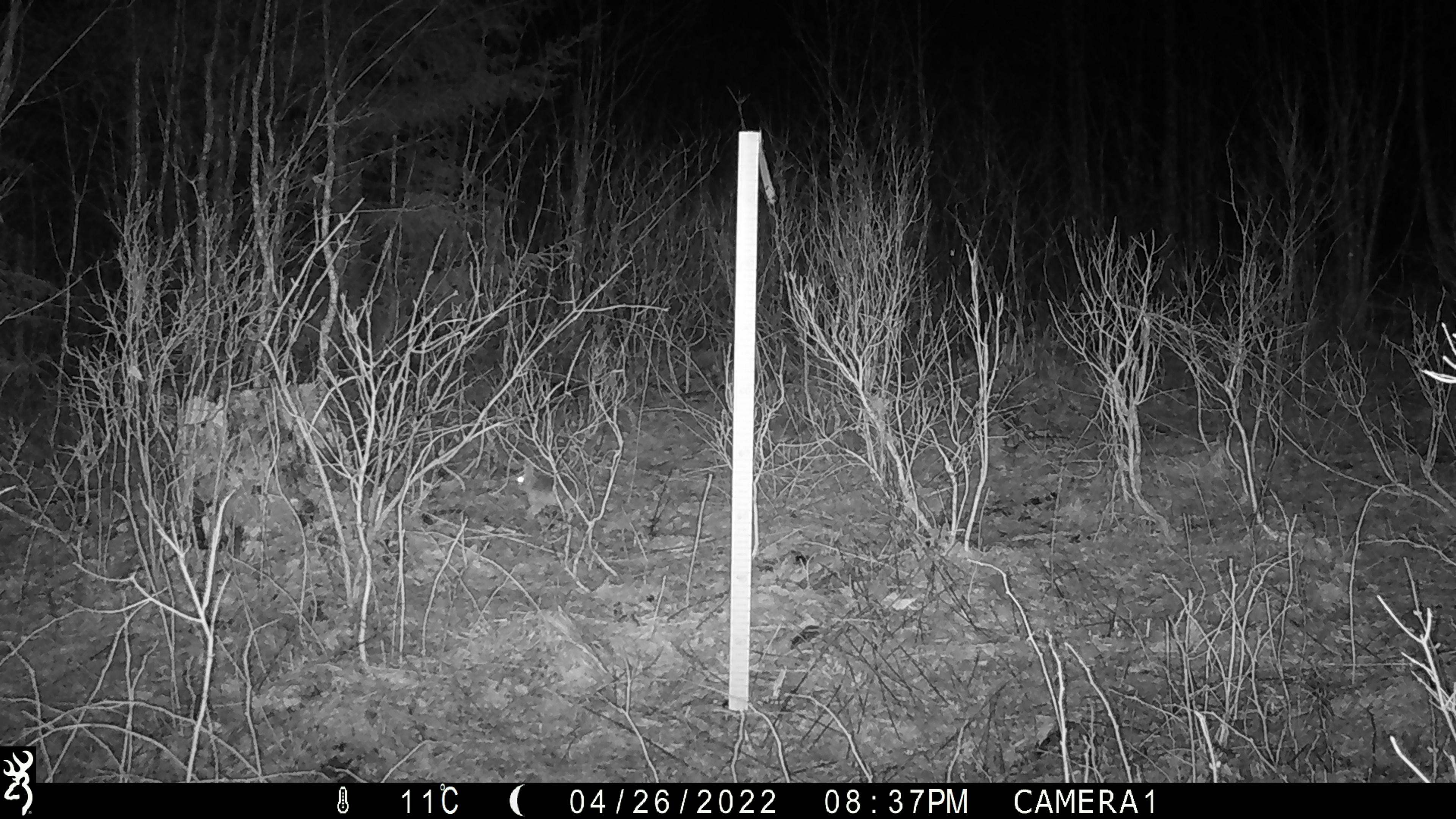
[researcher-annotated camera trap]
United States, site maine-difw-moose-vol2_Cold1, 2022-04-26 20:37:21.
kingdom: Animalia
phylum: Chordata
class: Mammalia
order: Lagomorpha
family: Leporidae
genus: Lepus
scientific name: Lepus americanus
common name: snowshoe hare